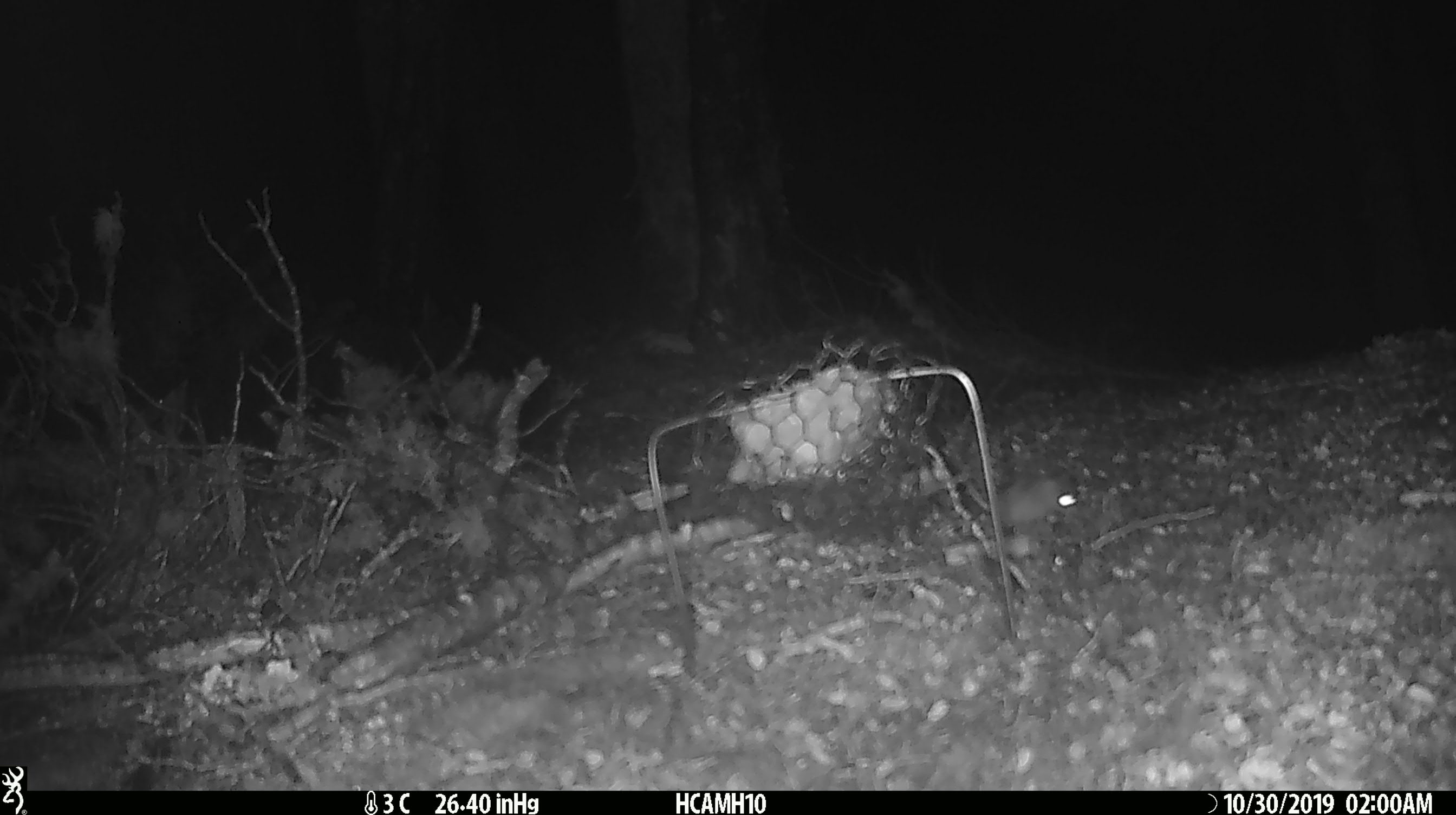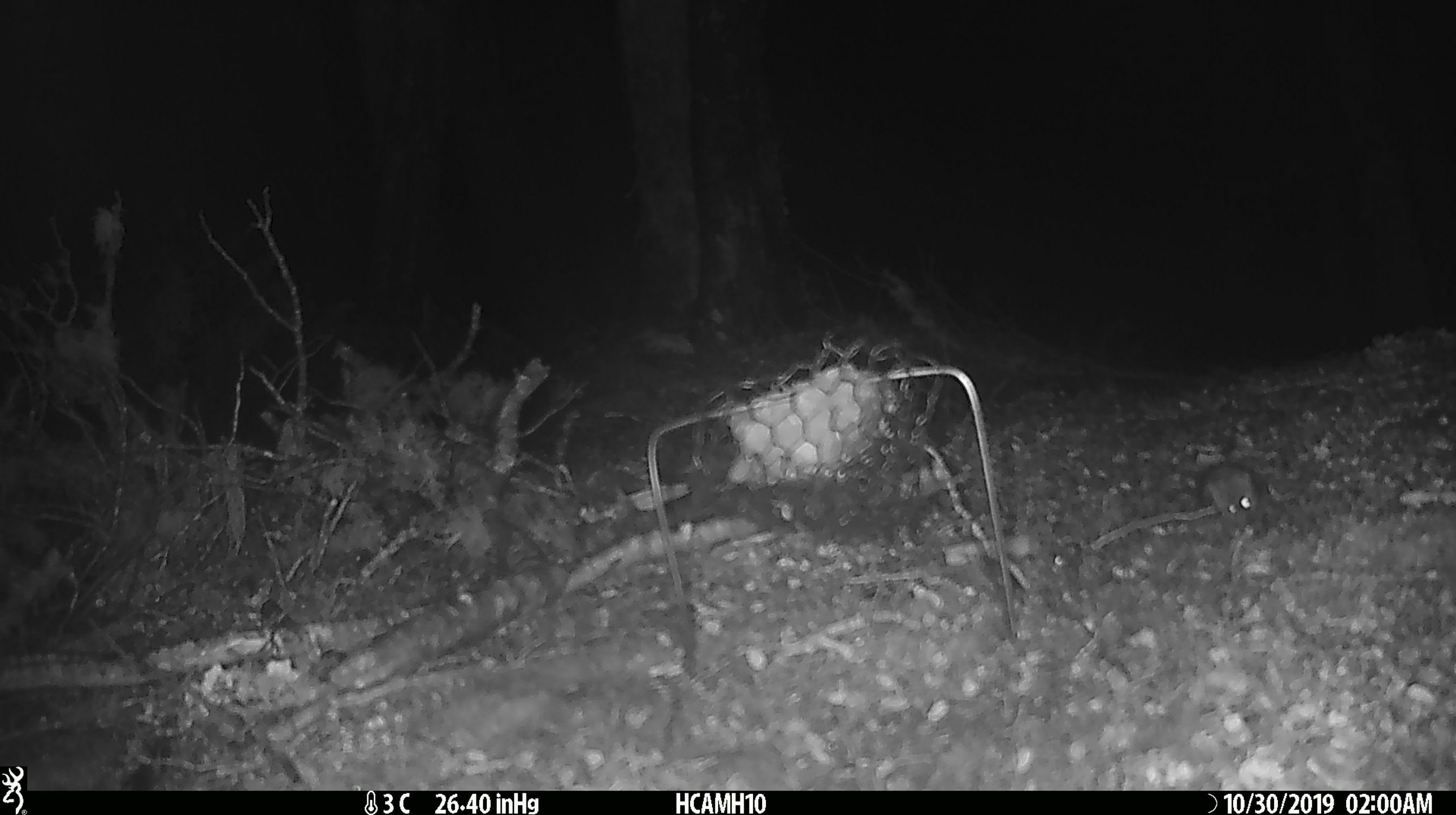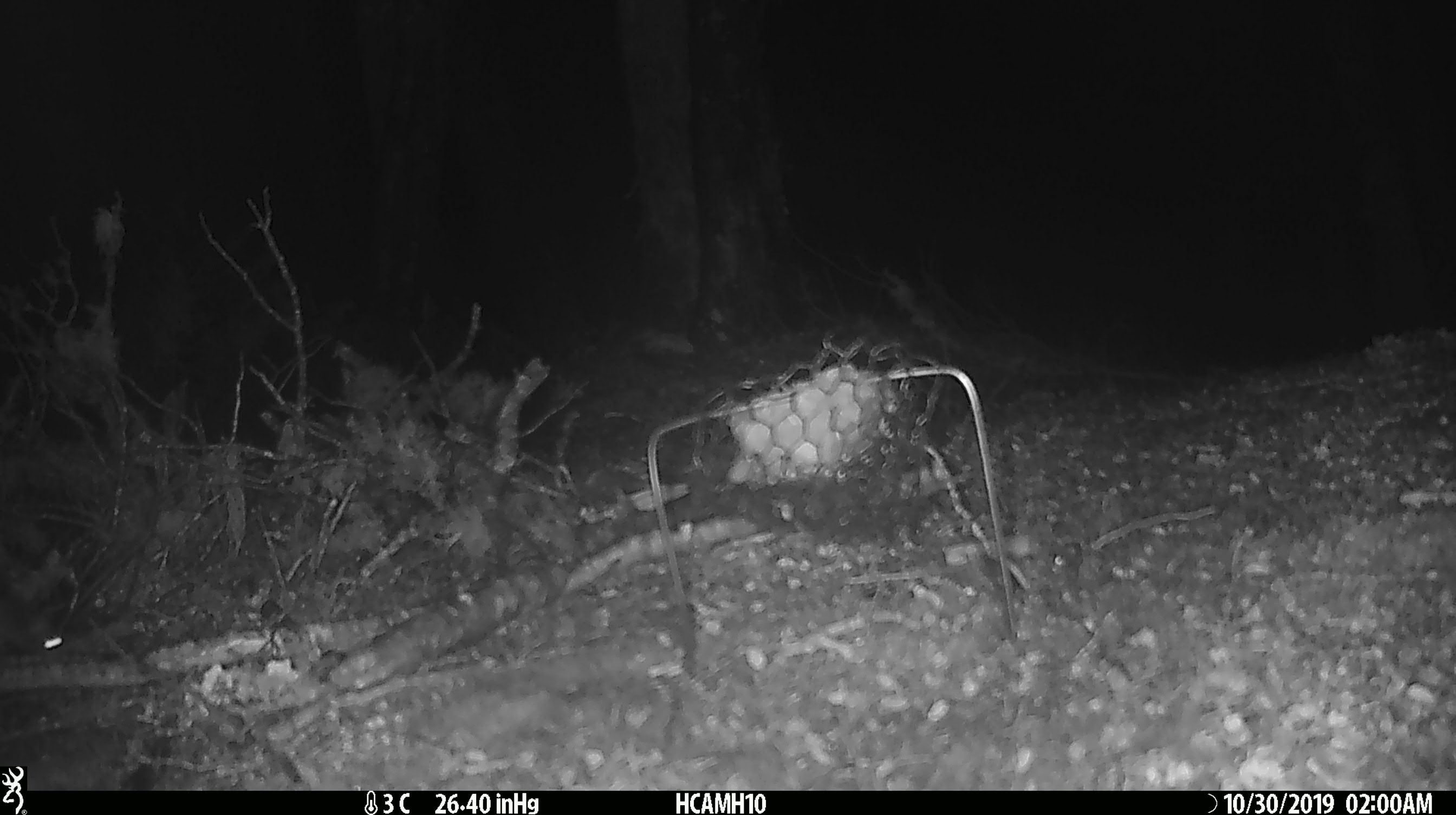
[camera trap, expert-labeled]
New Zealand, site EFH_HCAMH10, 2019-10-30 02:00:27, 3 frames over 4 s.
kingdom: Animalia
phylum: Chordata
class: Mammalia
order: Rodentia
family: Muridae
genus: Mus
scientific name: Mus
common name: mouse